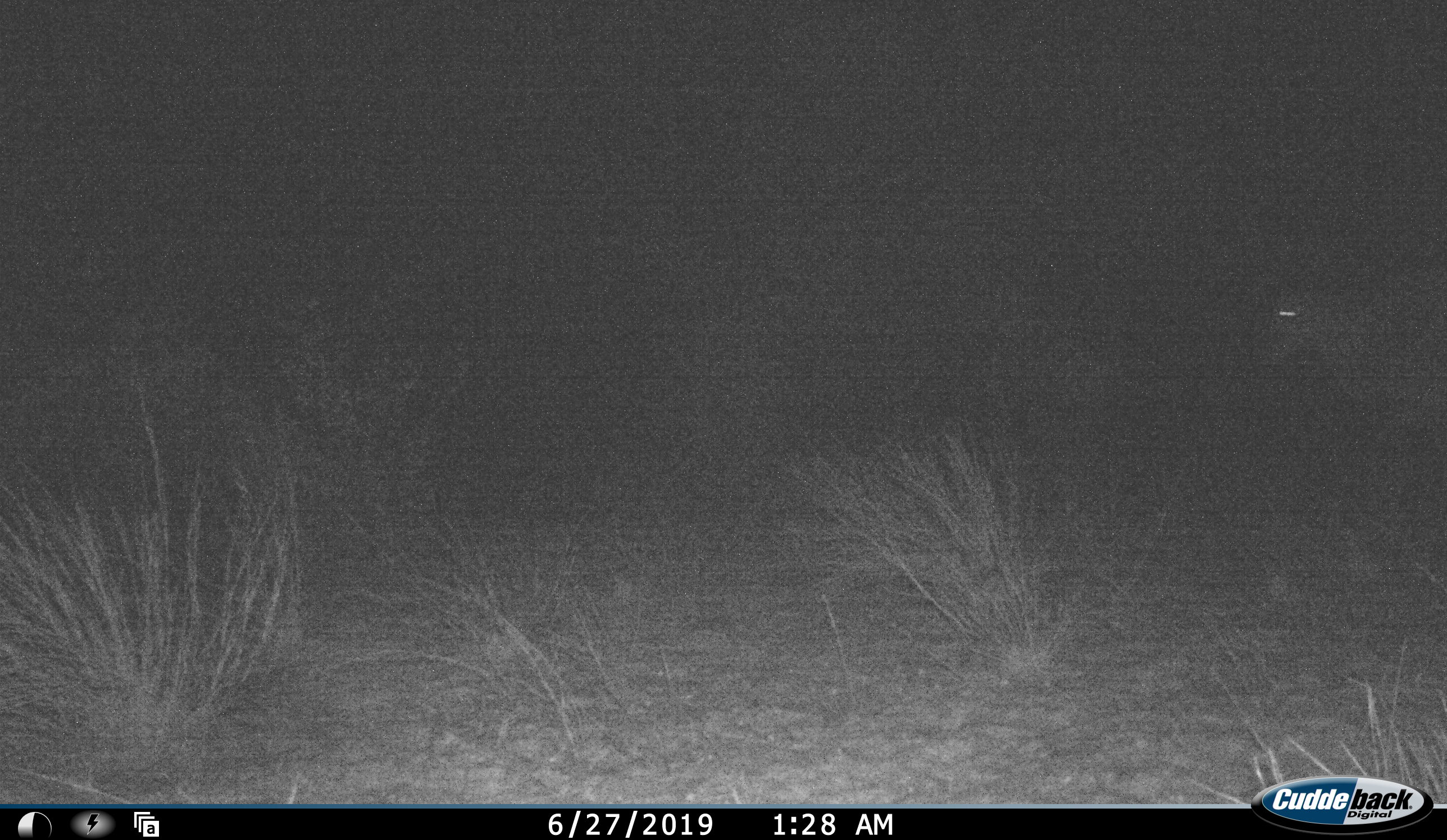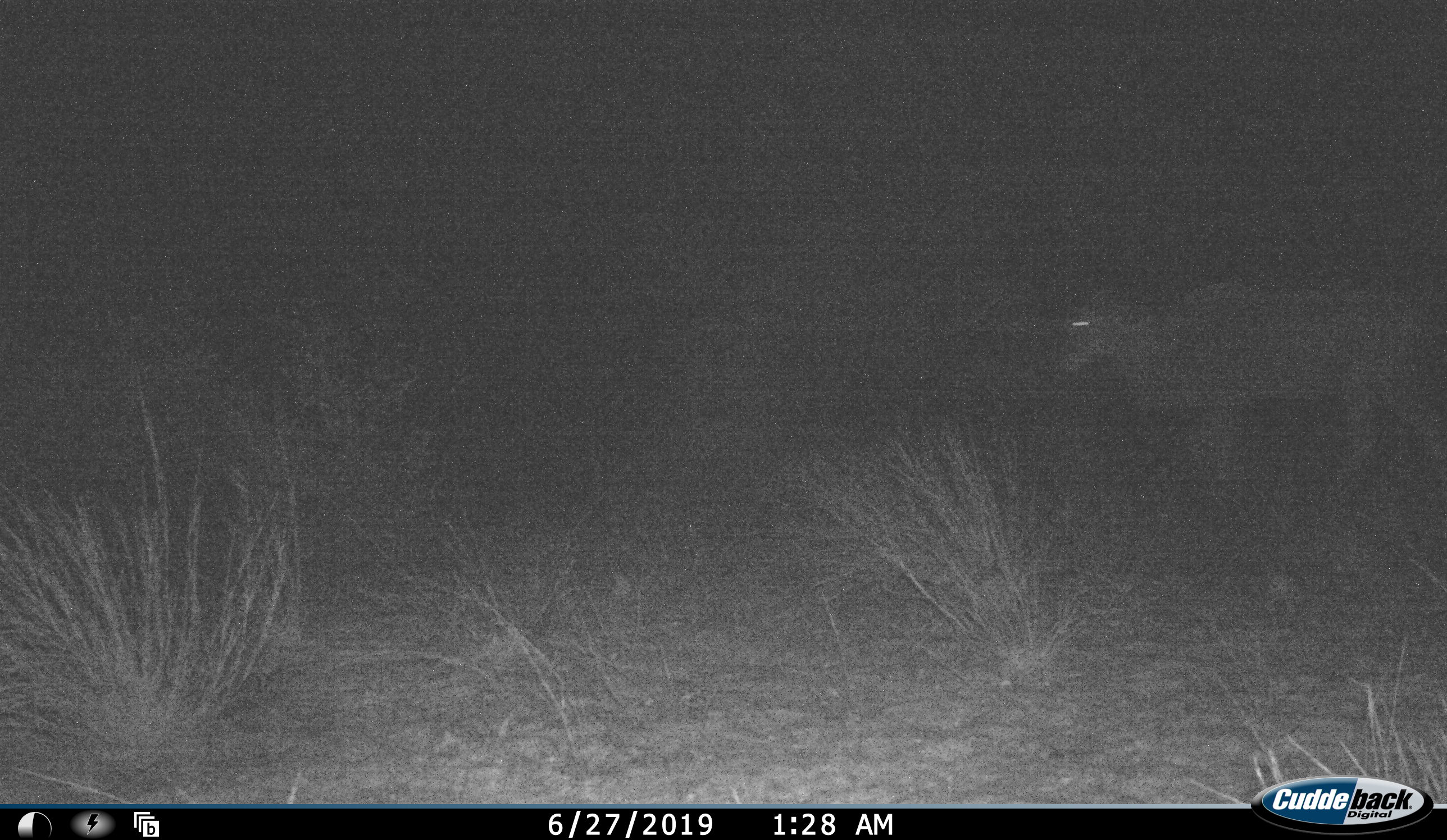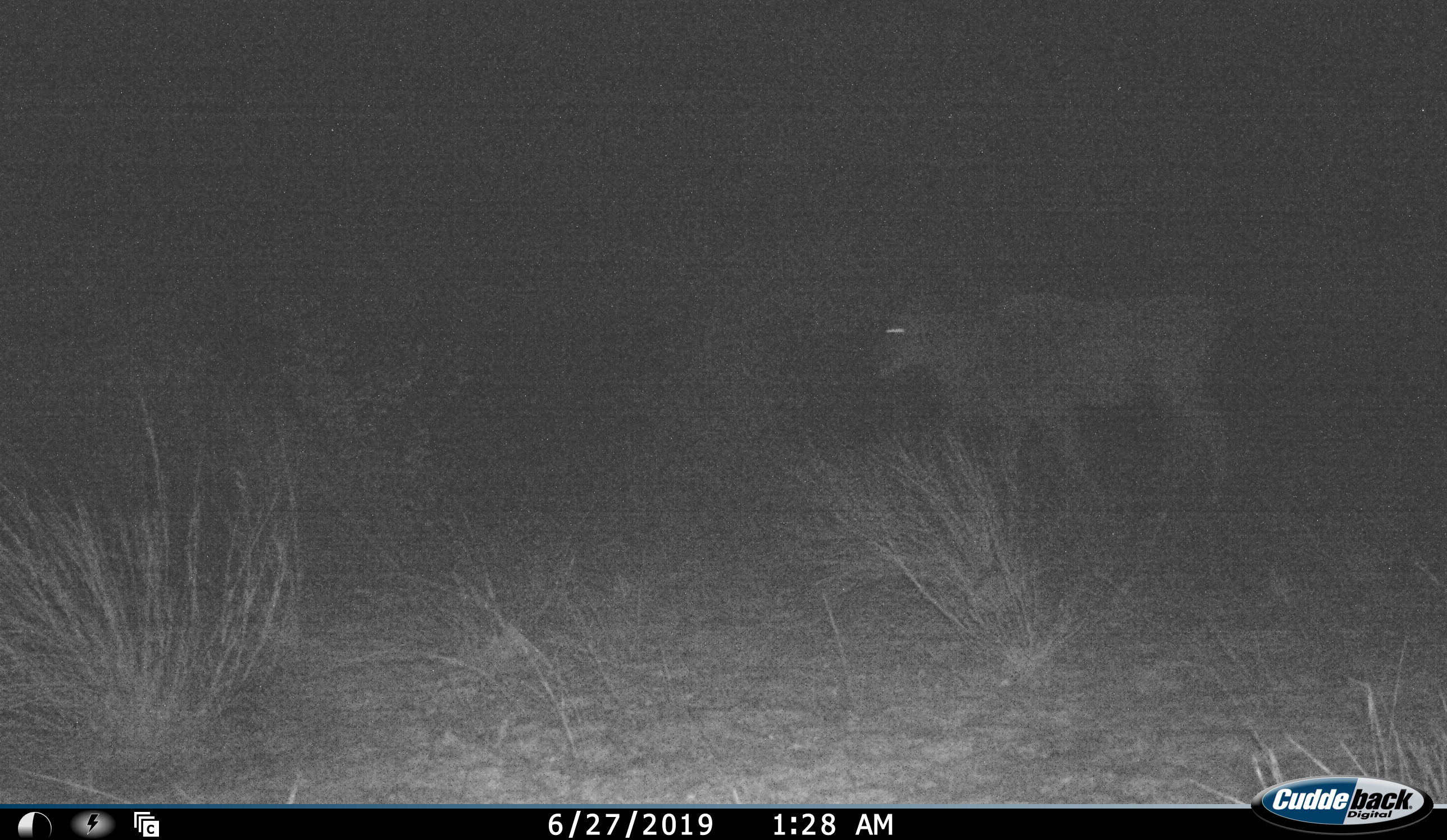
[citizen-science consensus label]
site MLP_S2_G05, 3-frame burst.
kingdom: Animalia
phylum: Chordata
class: Mammalia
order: Artiodactyla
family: Bovidae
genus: Tragelaphus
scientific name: Tragelaphus oryx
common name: eland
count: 1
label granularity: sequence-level